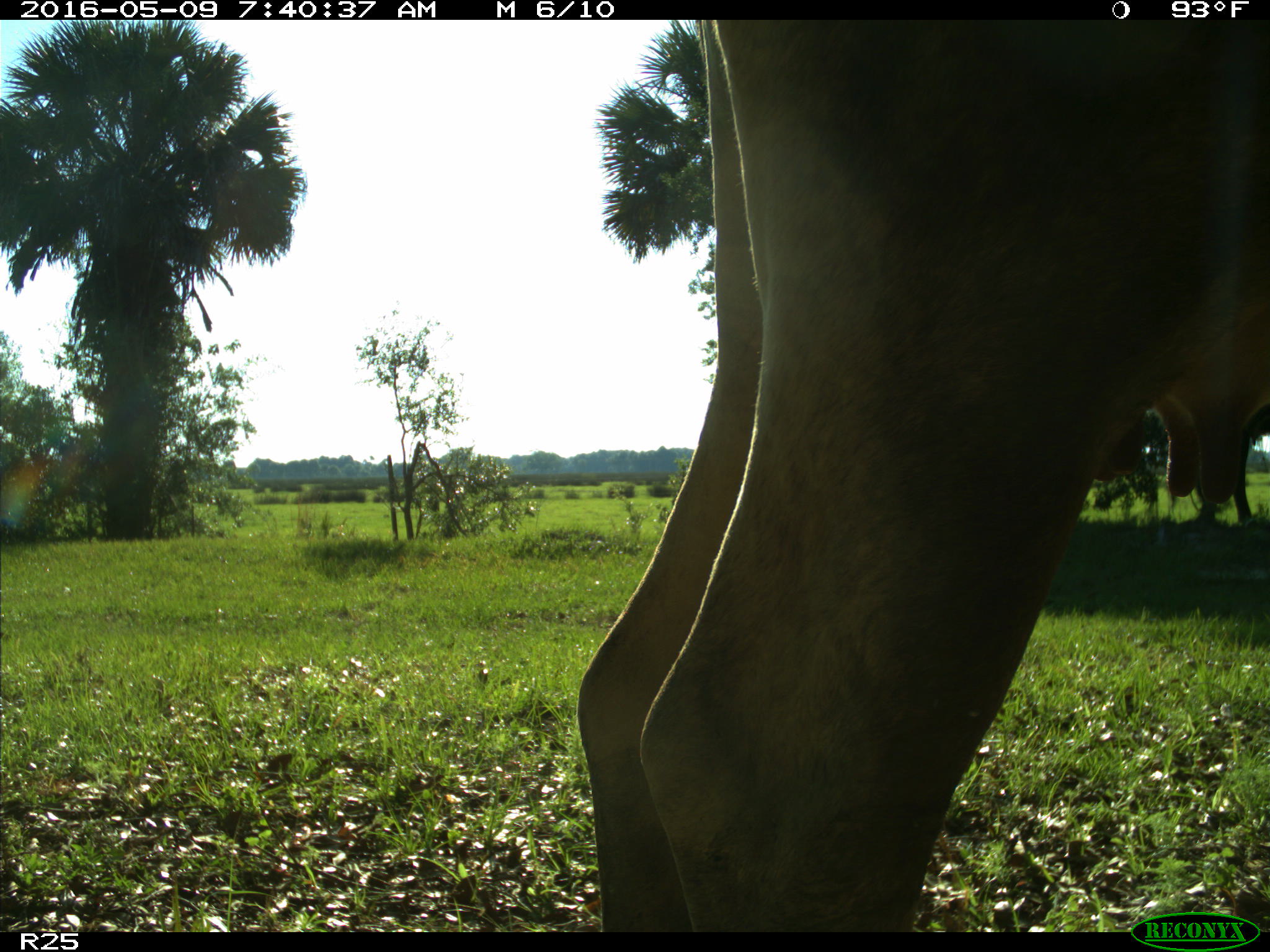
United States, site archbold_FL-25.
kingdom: Animalia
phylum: Chordata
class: Mammalia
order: Artiodactyla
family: Bovidae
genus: Bos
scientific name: Bos taurus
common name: domestic cow